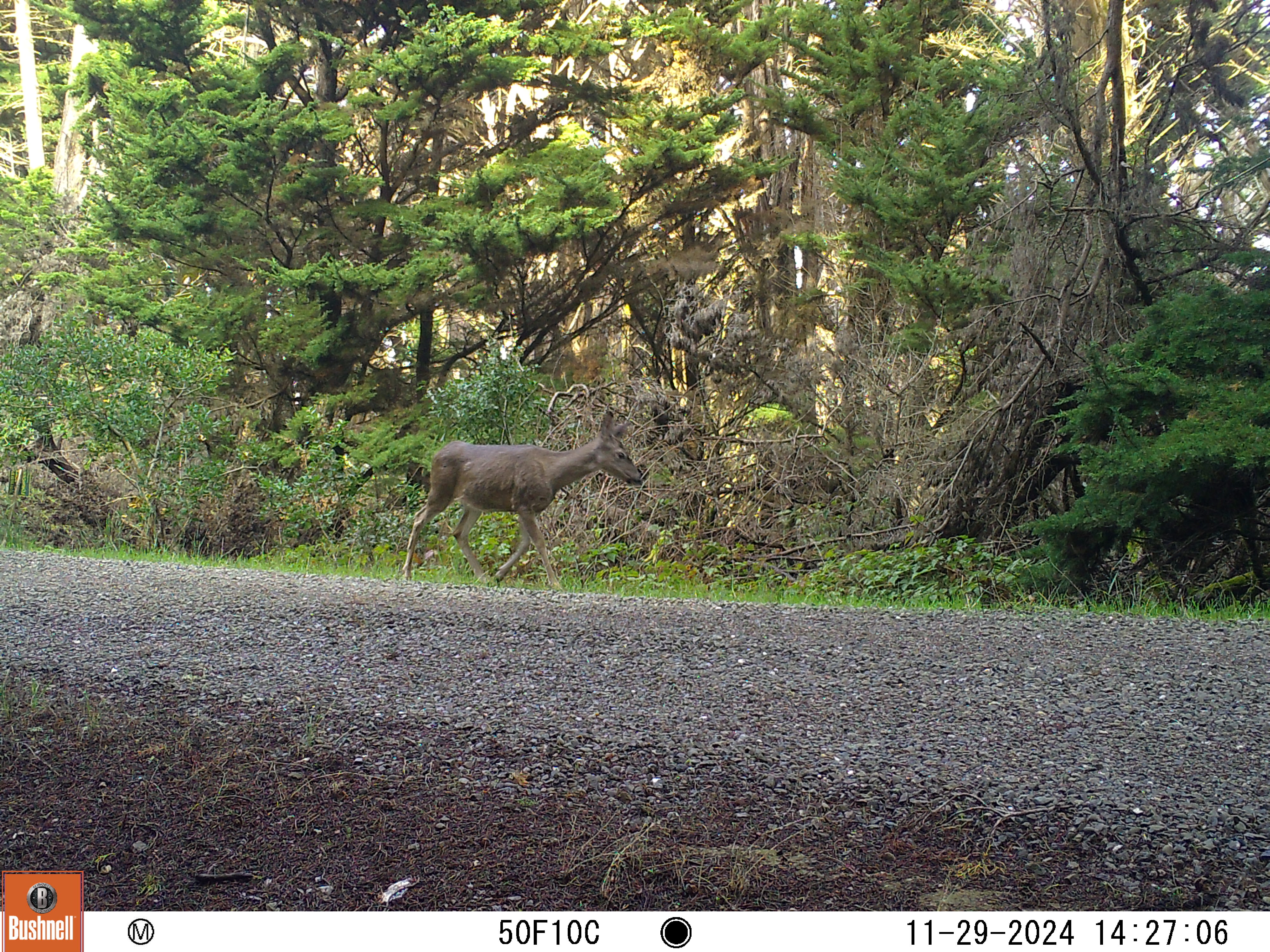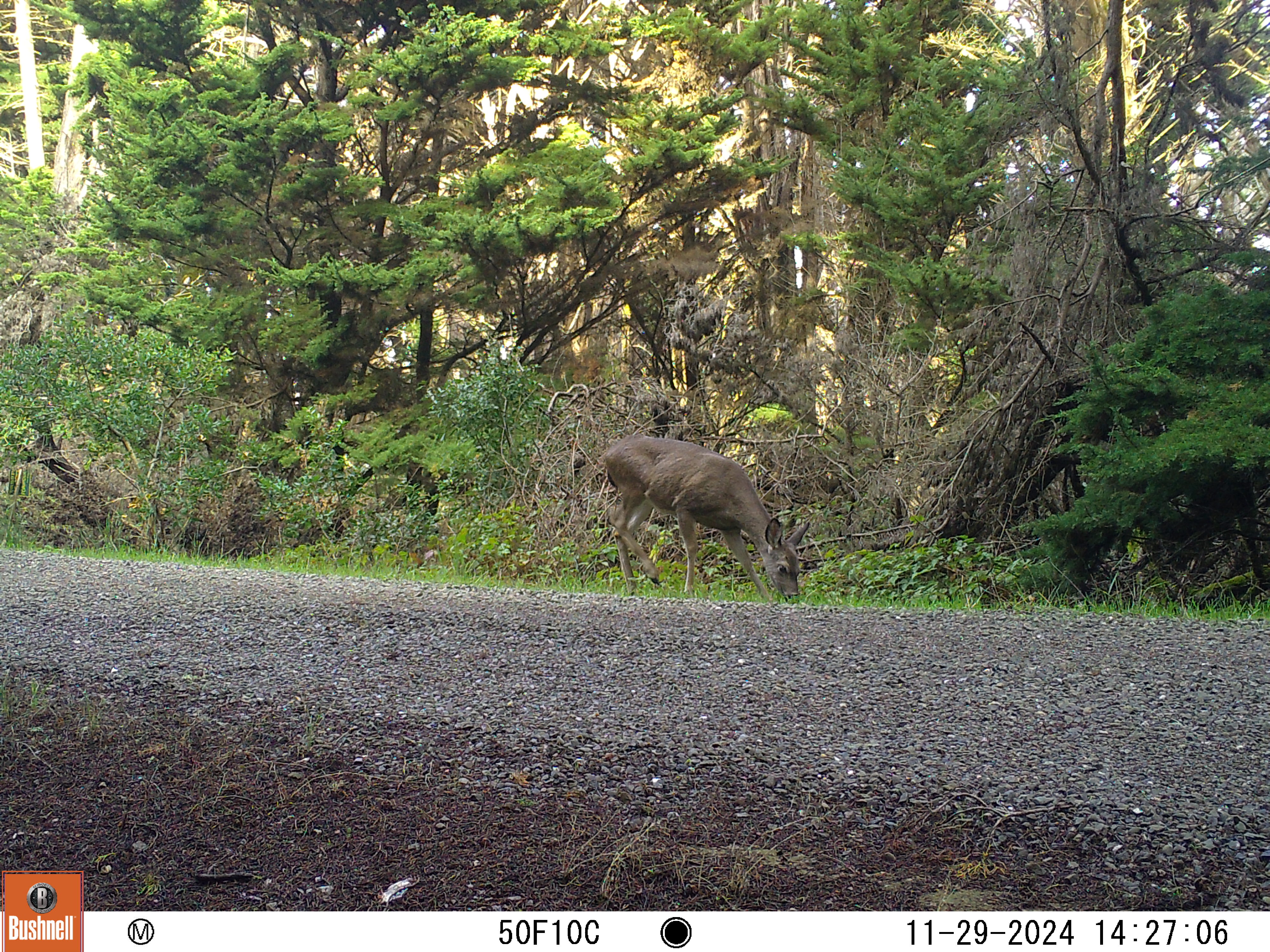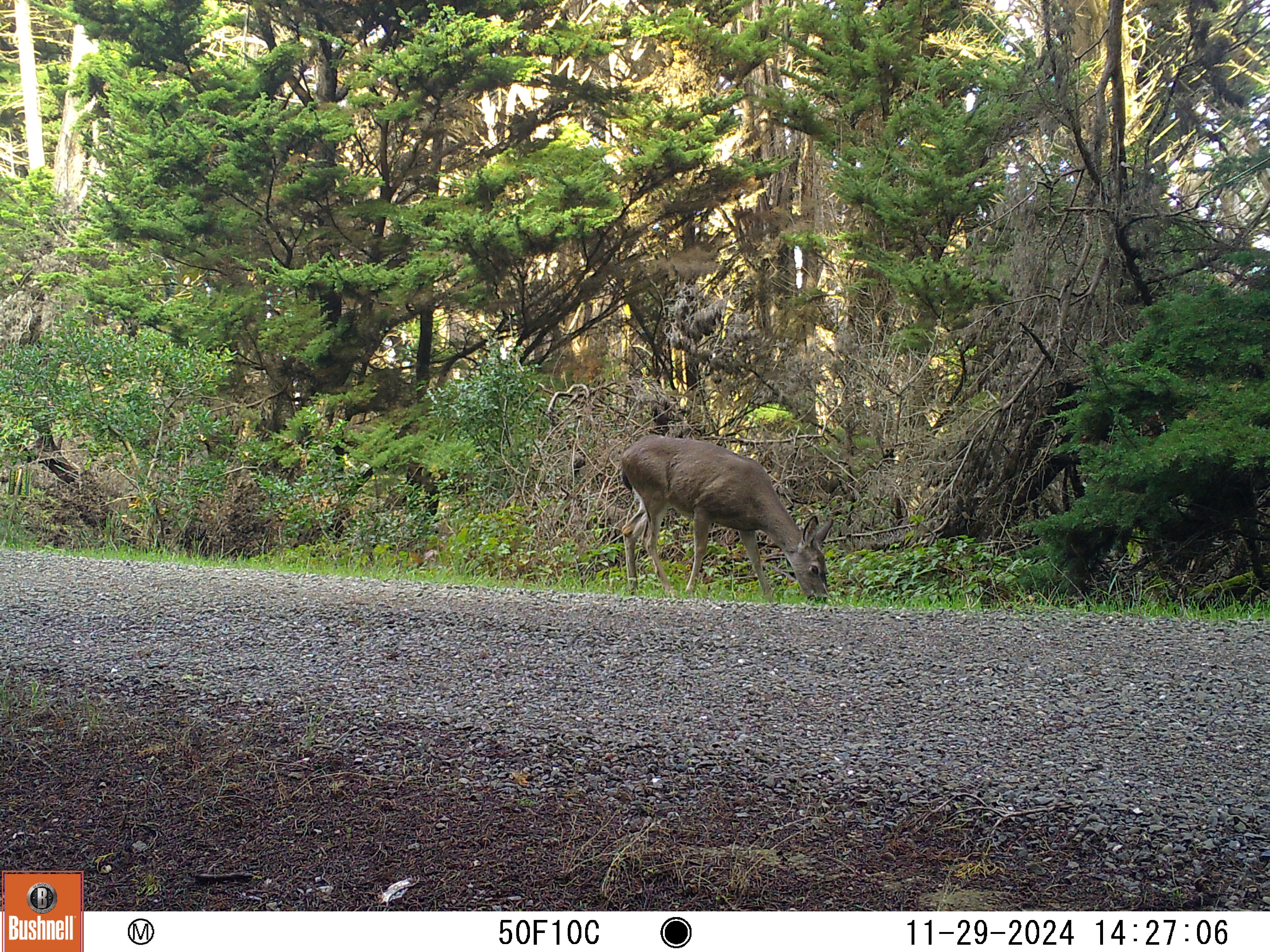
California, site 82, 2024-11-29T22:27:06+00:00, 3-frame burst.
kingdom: Animalia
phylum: Chordata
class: Mammalia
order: Artiodactyla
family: Cervidae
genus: Odocoileus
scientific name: Odocoileus hemionus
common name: mule deer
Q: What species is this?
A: Mule deer (Odocoileus hemionus).